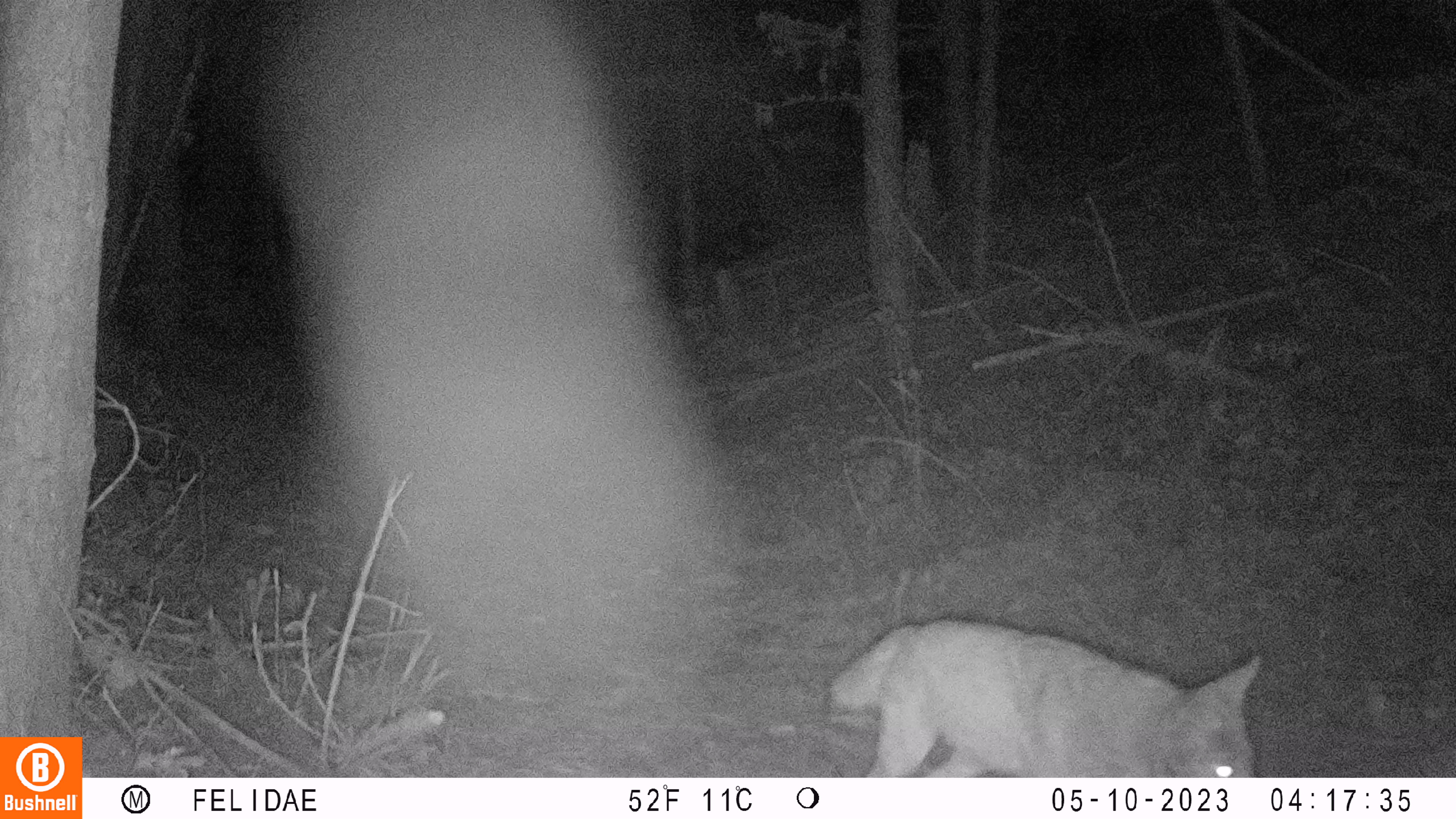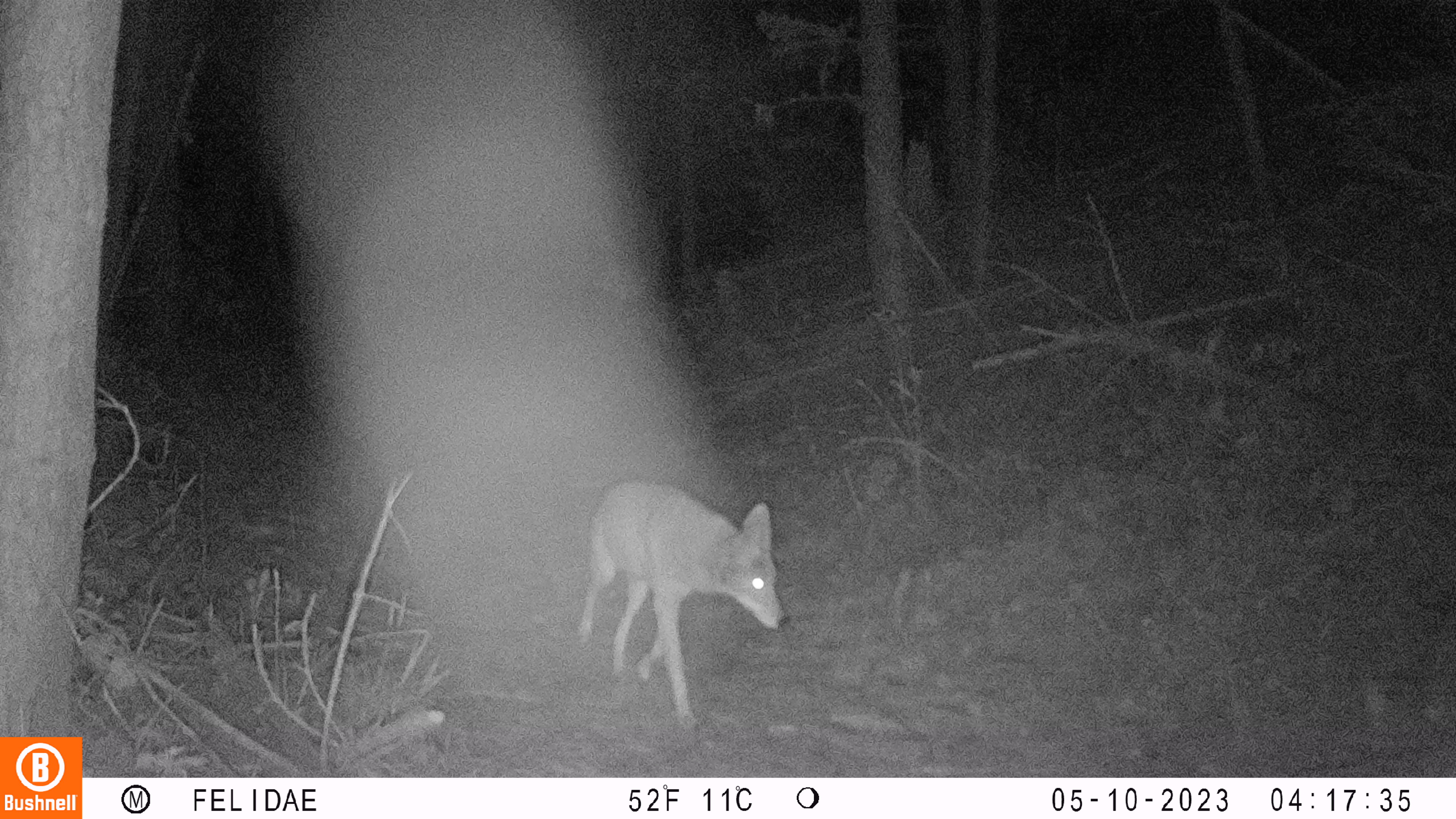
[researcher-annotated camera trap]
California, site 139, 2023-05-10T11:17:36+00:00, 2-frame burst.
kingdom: Animalia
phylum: Chordata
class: Mammalia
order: Carnivora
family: Canidae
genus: Canis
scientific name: Canis latrans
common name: coyote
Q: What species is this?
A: Coyote (Canis latrans).